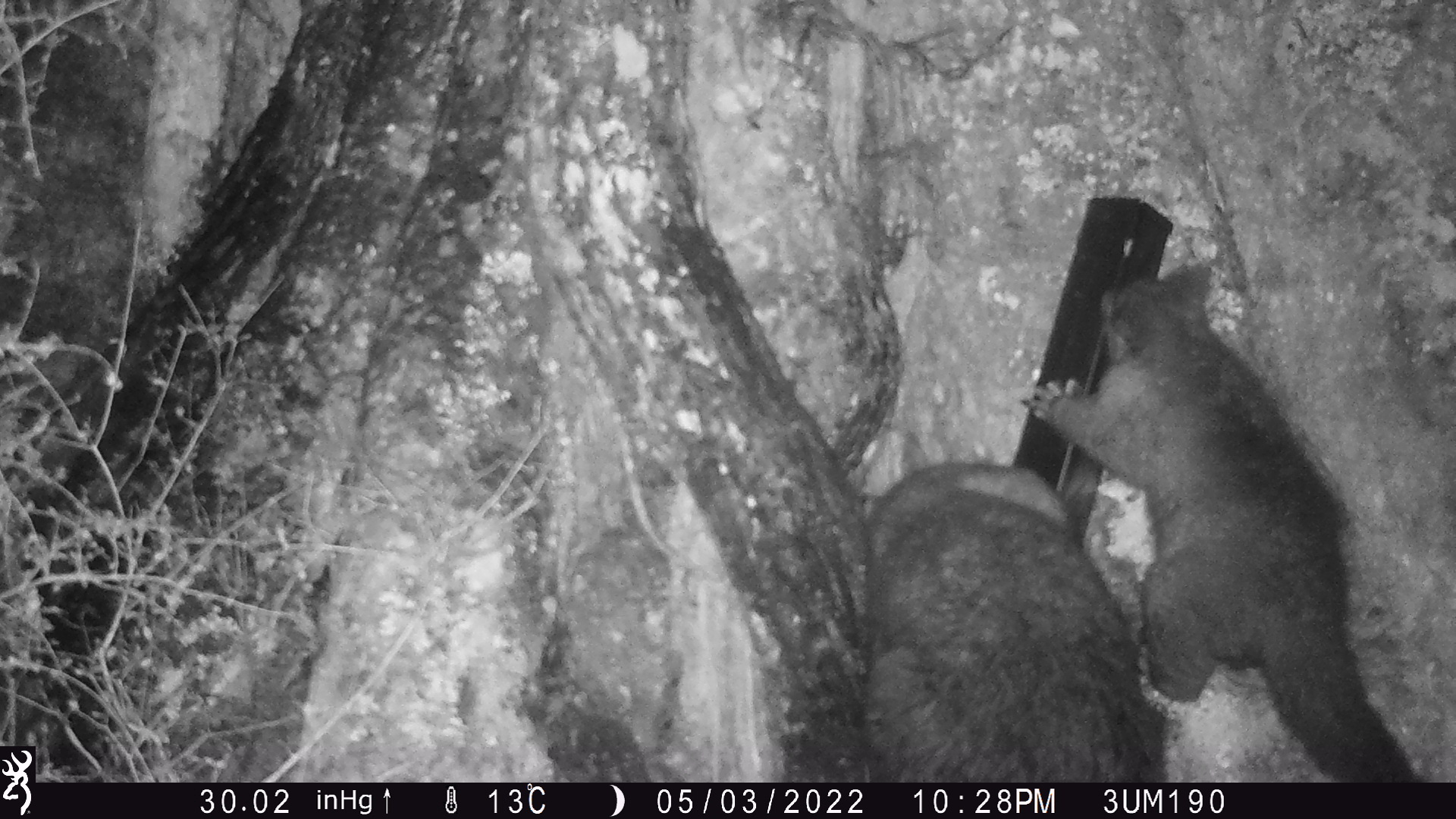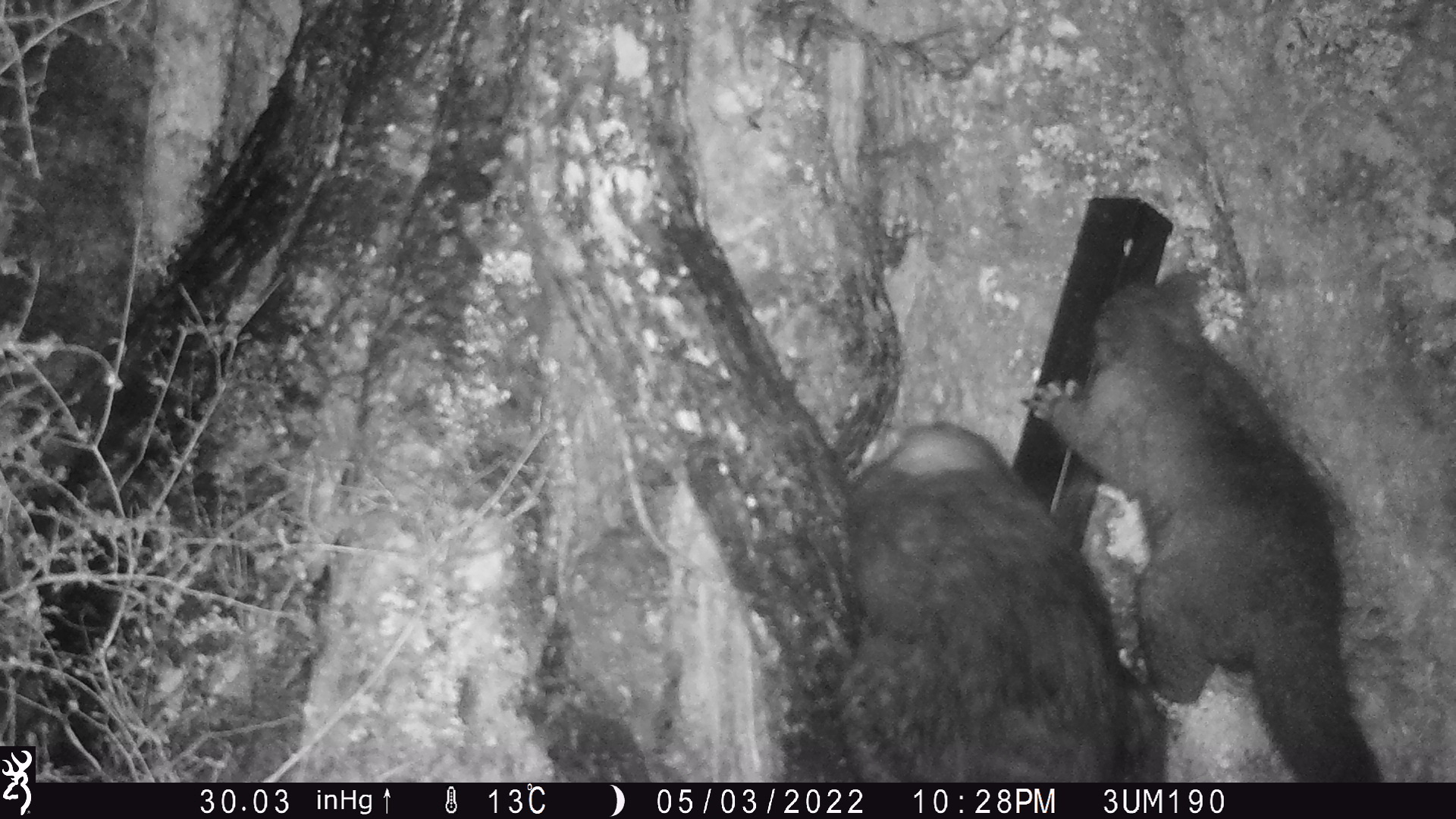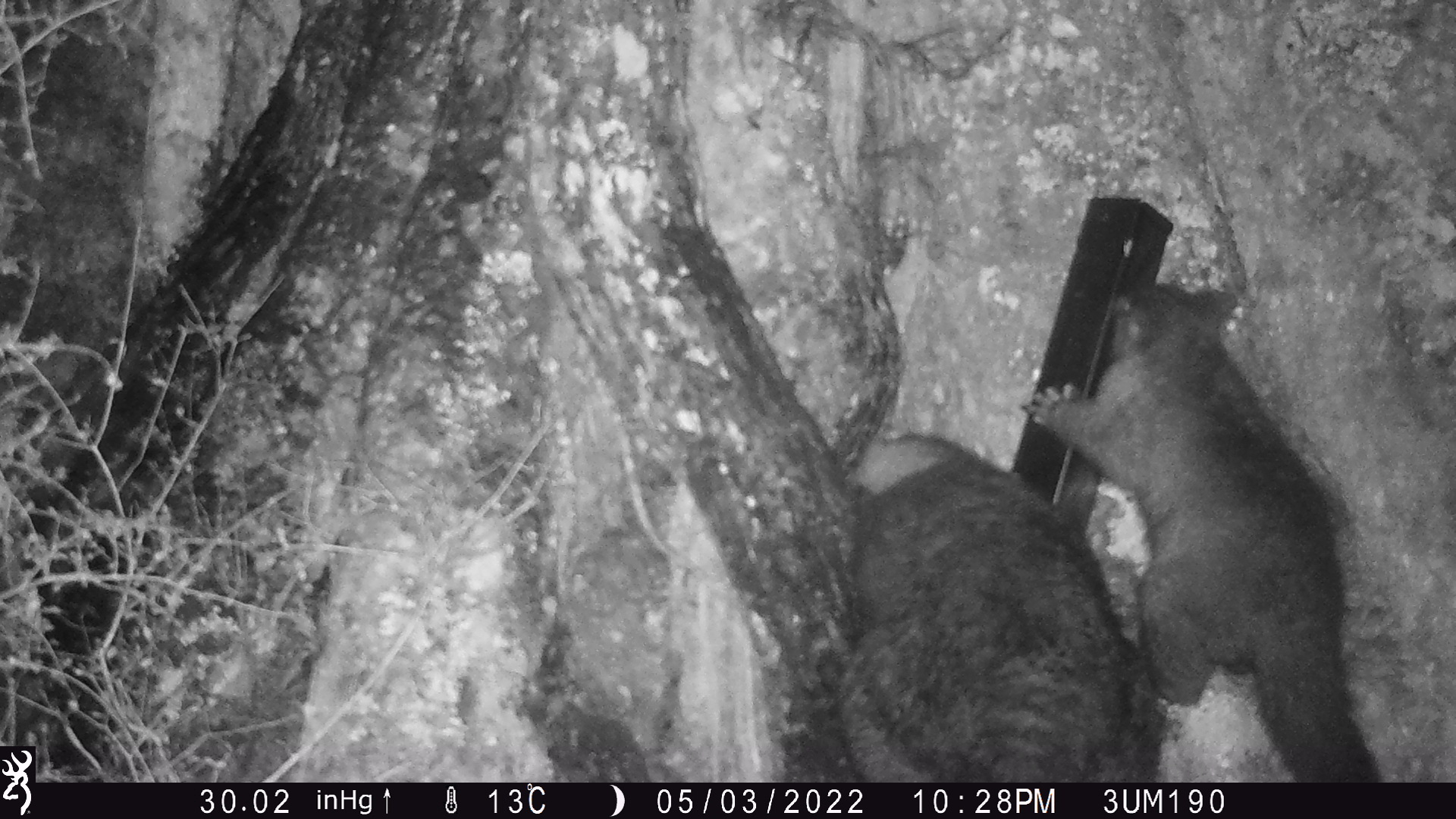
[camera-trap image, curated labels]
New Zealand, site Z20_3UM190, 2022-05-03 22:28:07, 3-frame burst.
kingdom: Animalia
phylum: Chordata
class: Mammalia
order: Diprotodontia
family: Phalangeridae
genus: Trichosurus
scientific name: Trichosurus vulpecula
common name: common brushtail possum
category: possum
Possum (common brushtail possum) (Trichosurus vulpecula).